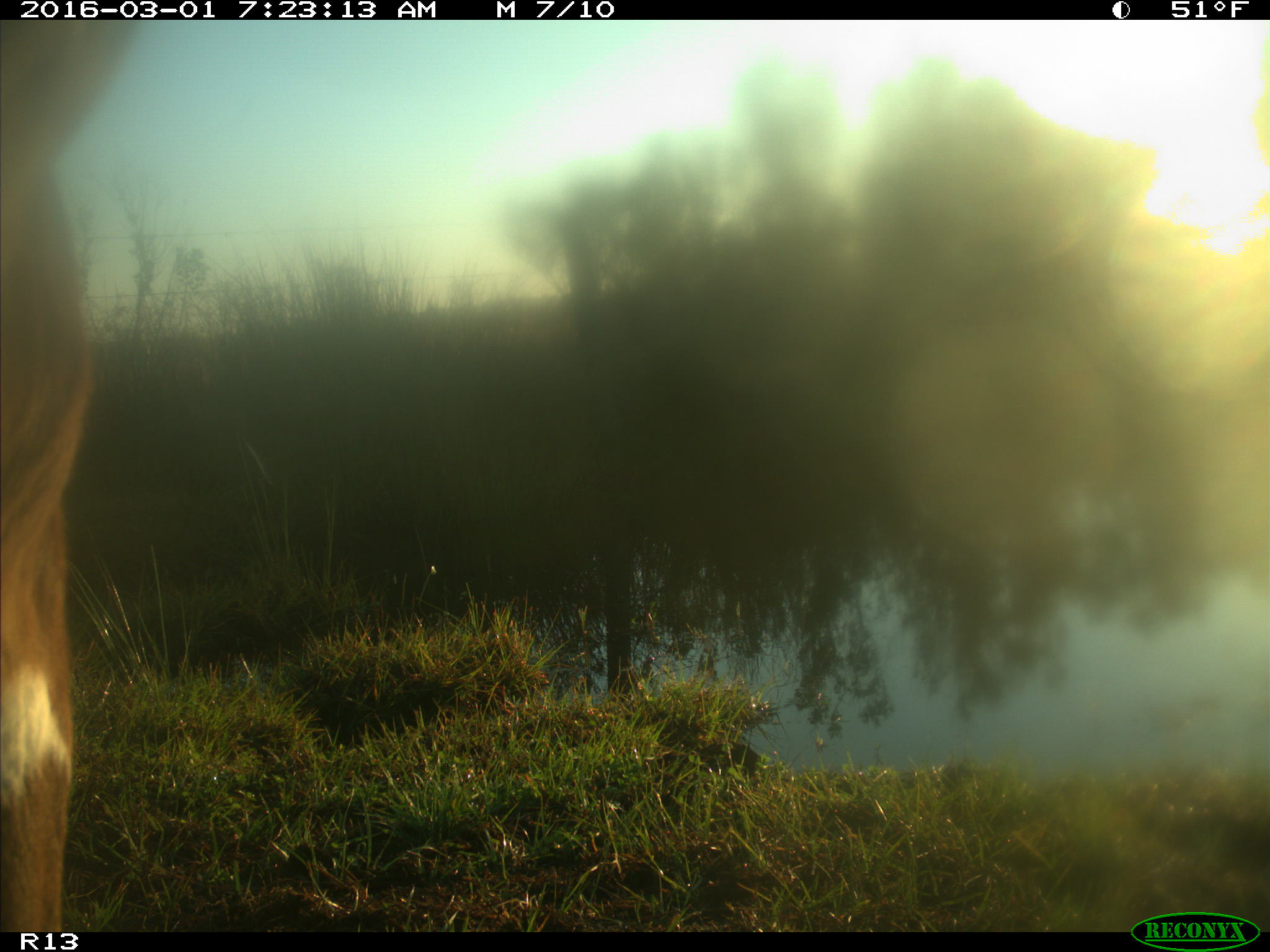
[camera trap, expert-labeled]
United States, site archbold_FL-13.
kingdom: Animalia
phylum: Chordata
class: Mammalia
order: Artiodactyla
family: Bovidae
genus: Bos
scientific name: Bos taurus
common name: domestic cow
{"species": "Bos taurus (domestic cow)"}